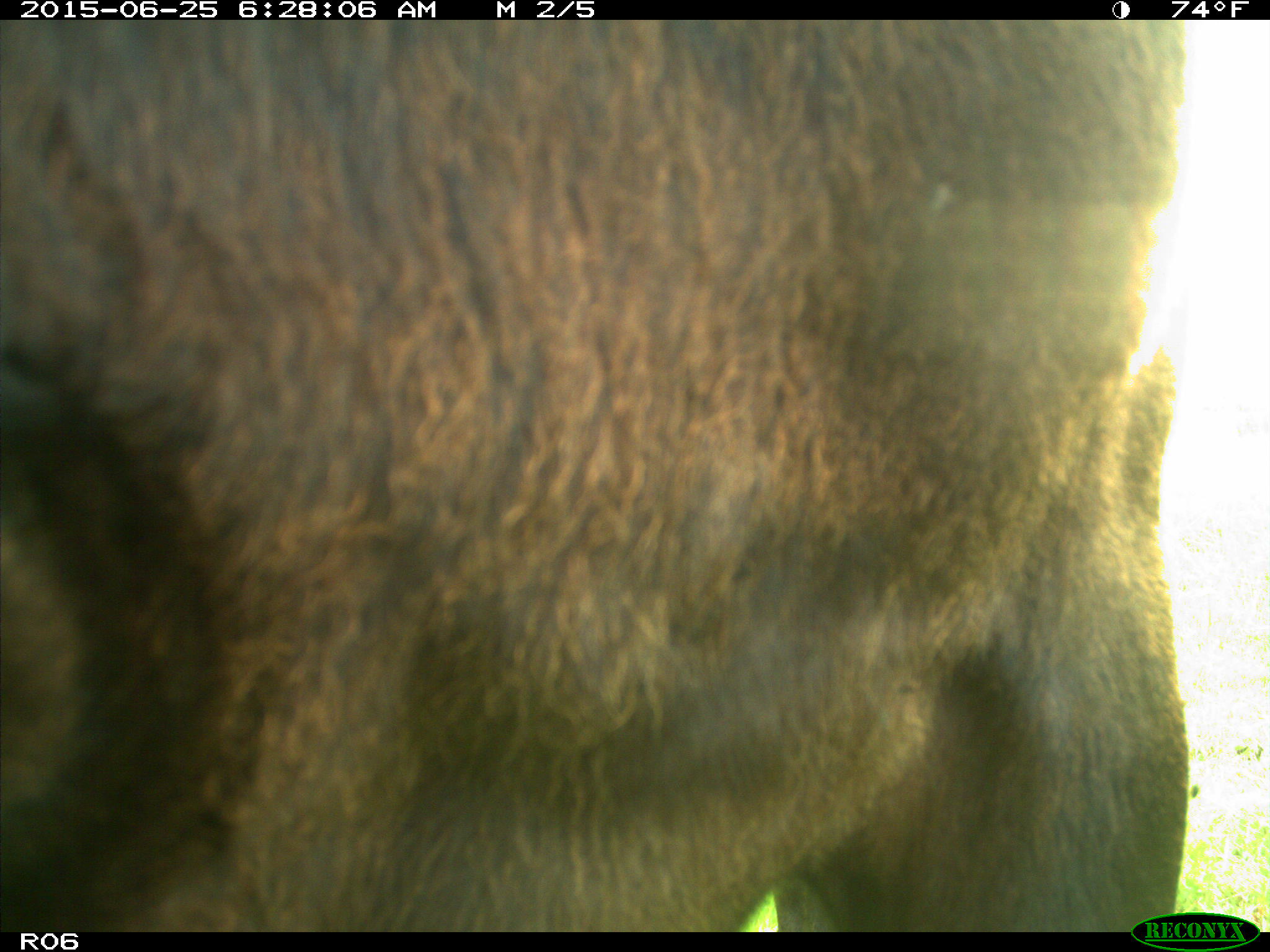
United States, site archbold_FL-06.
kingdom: Animalia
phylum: Chordata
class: Mammalia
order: Artiodactyla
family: Bovidae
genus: Bos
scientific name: Bos taurus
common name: domestic cow